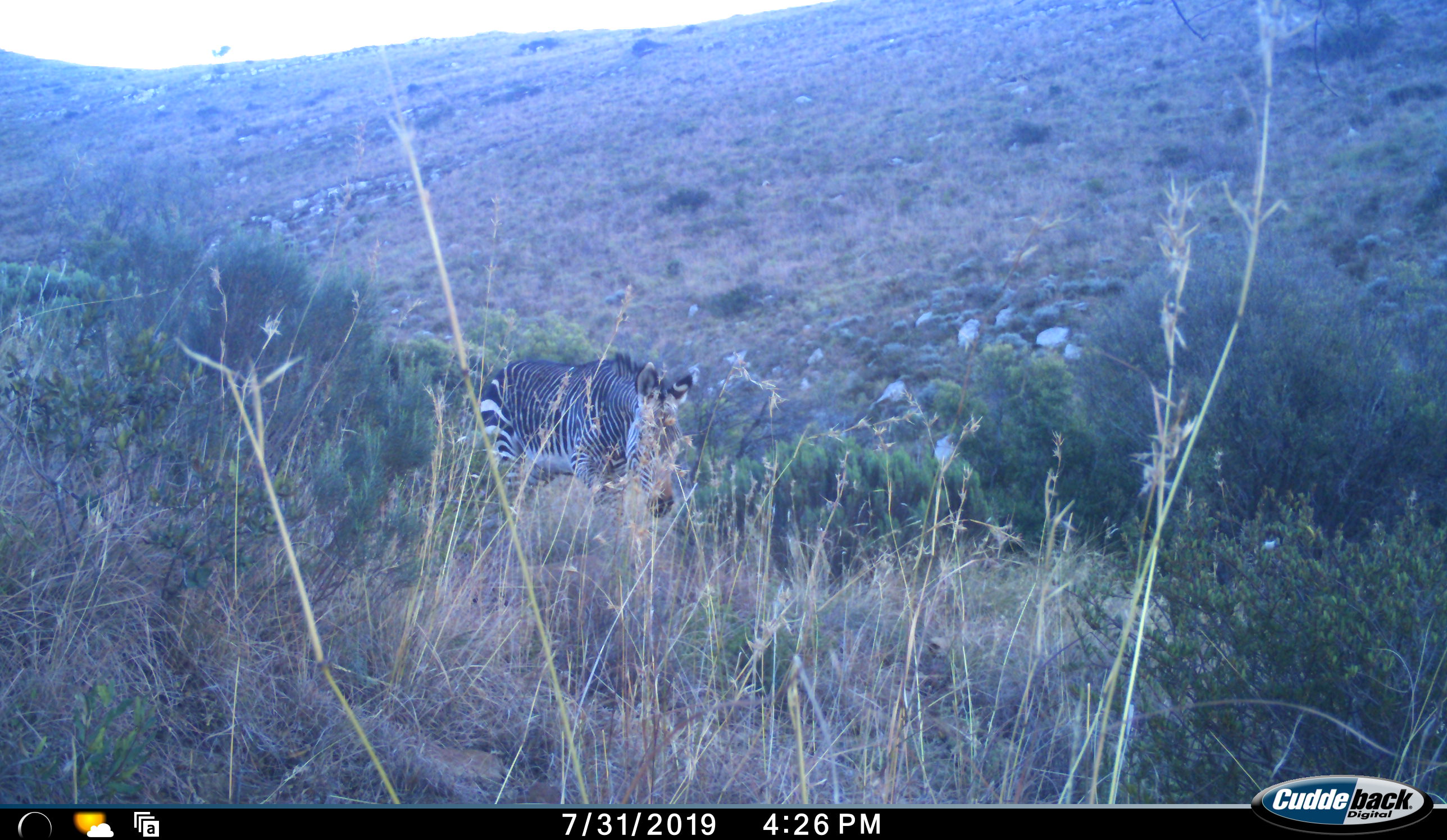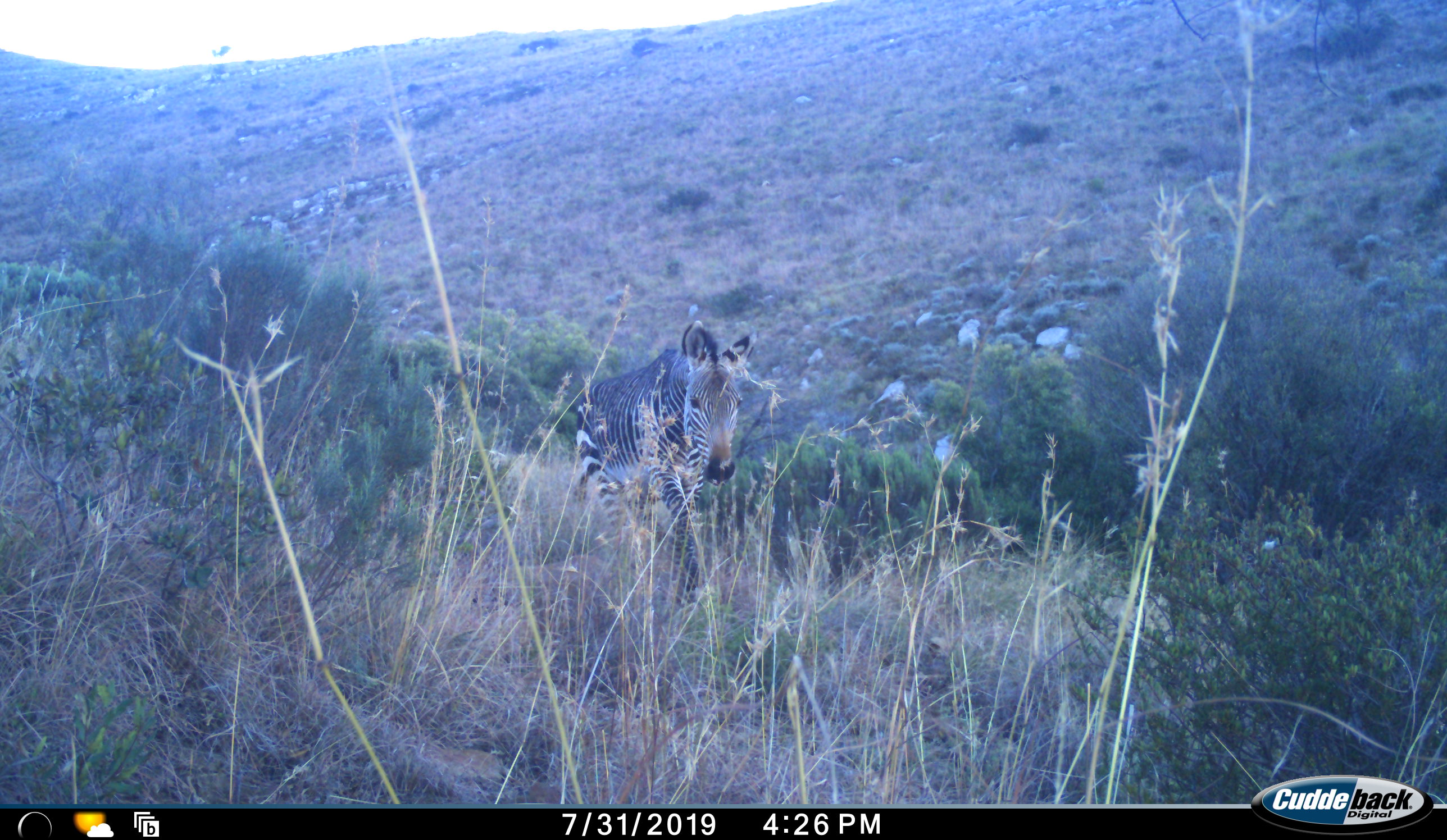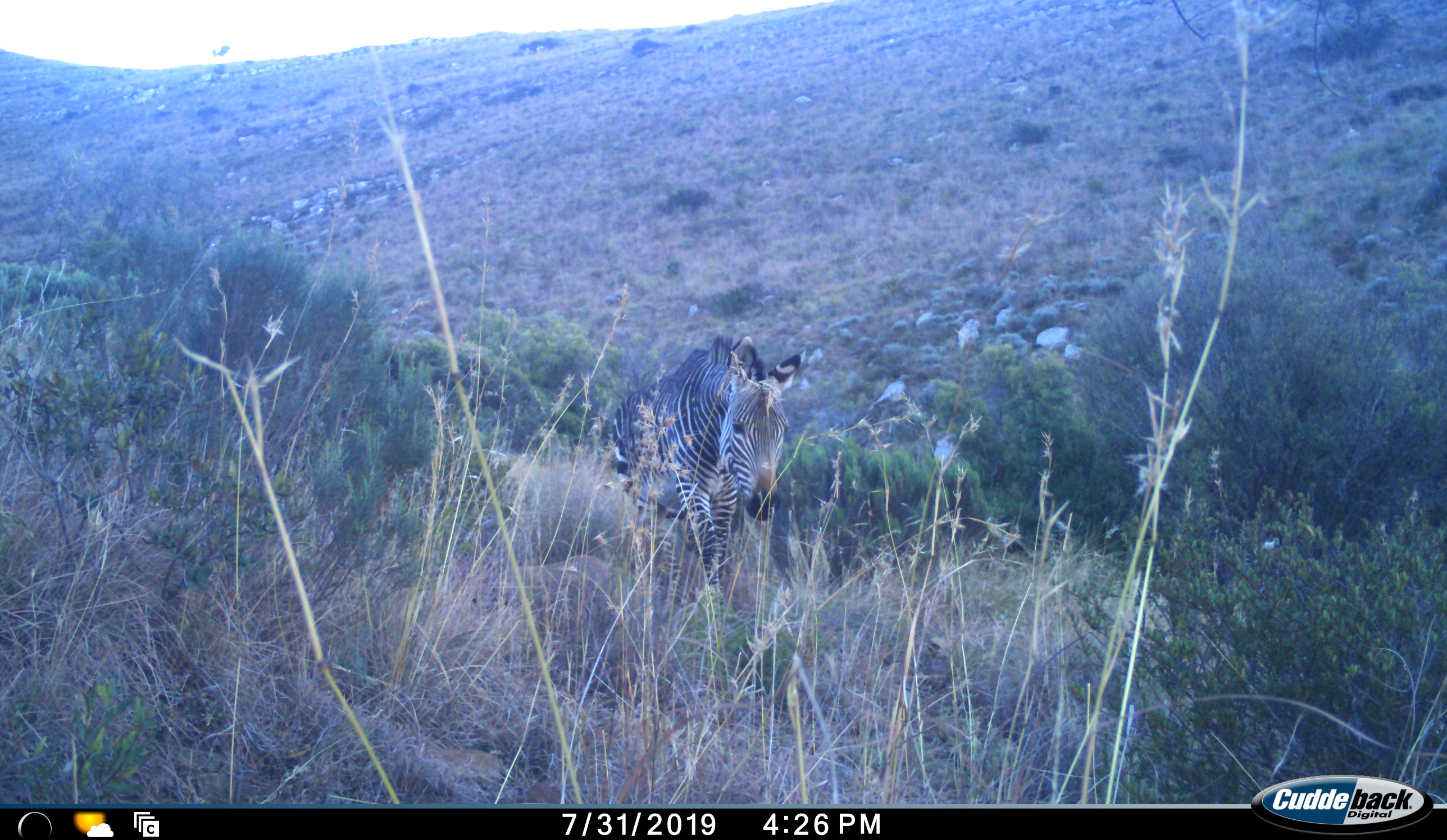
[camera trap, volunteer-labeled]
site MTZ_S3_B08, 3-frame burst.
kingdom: Animalia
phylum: Chordata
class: Mammalia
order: Perissodactyla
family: Equidae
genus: Equus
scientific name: Equus zebra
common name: mountain zebra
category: zebramountain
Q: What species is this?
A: Zebramountain (mountain zebra) (Equus zebra).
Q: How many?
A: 1.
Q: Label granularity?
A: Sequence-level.